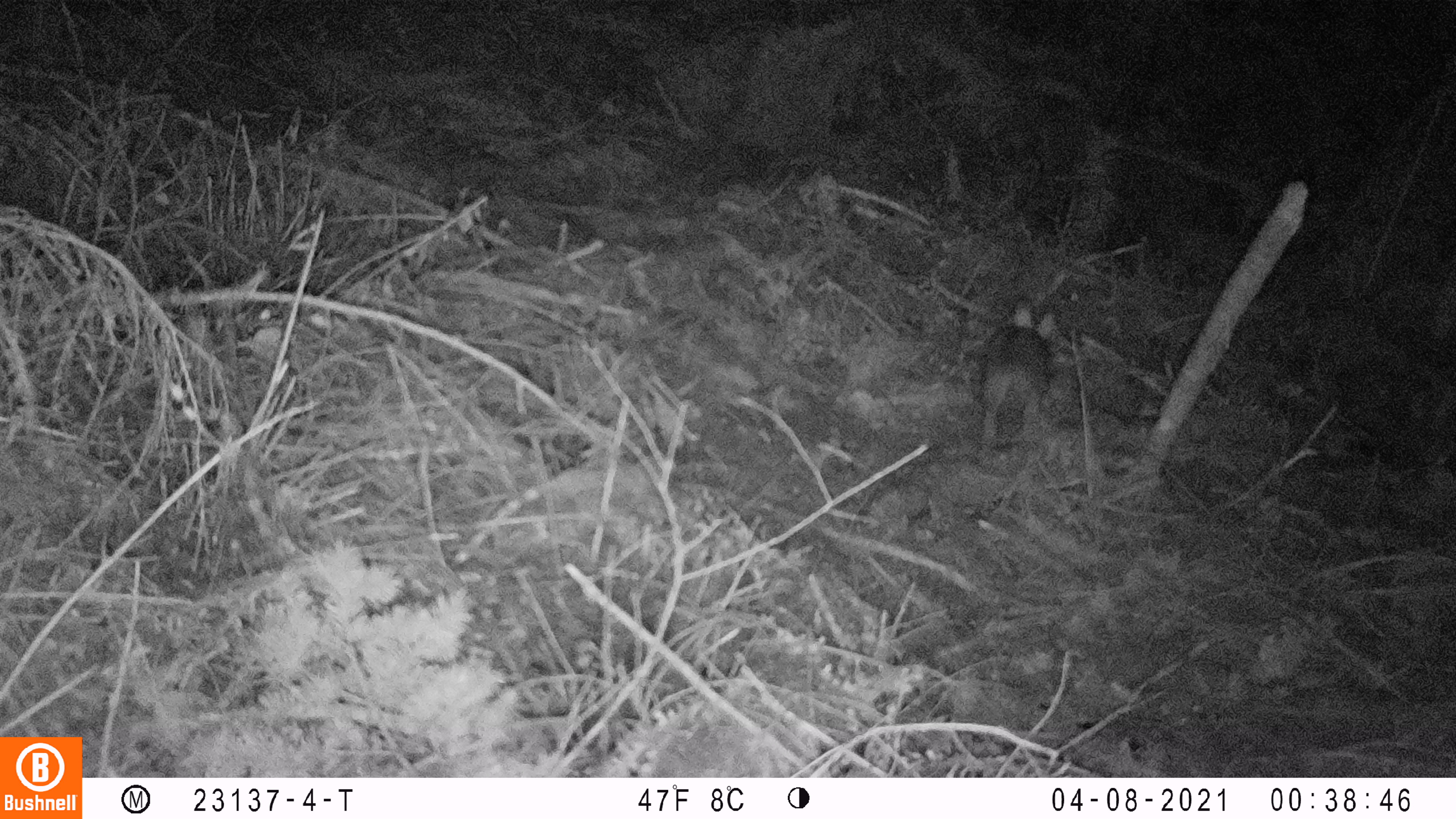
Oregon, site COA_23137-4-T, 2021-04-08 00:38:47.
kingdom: Animalia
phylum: Chordata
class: Mammalia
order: Lagomorpha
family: Leporidae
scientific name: Leporidae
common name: hares and rabbits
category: leporidae family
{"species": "leporidae family (hares and rabbits) (Leporidae)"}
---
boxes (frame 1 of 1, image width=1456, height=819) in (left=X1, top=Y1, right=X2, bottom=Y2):
leporidae family: (left=975, top=302, right=1068, bottom=444)